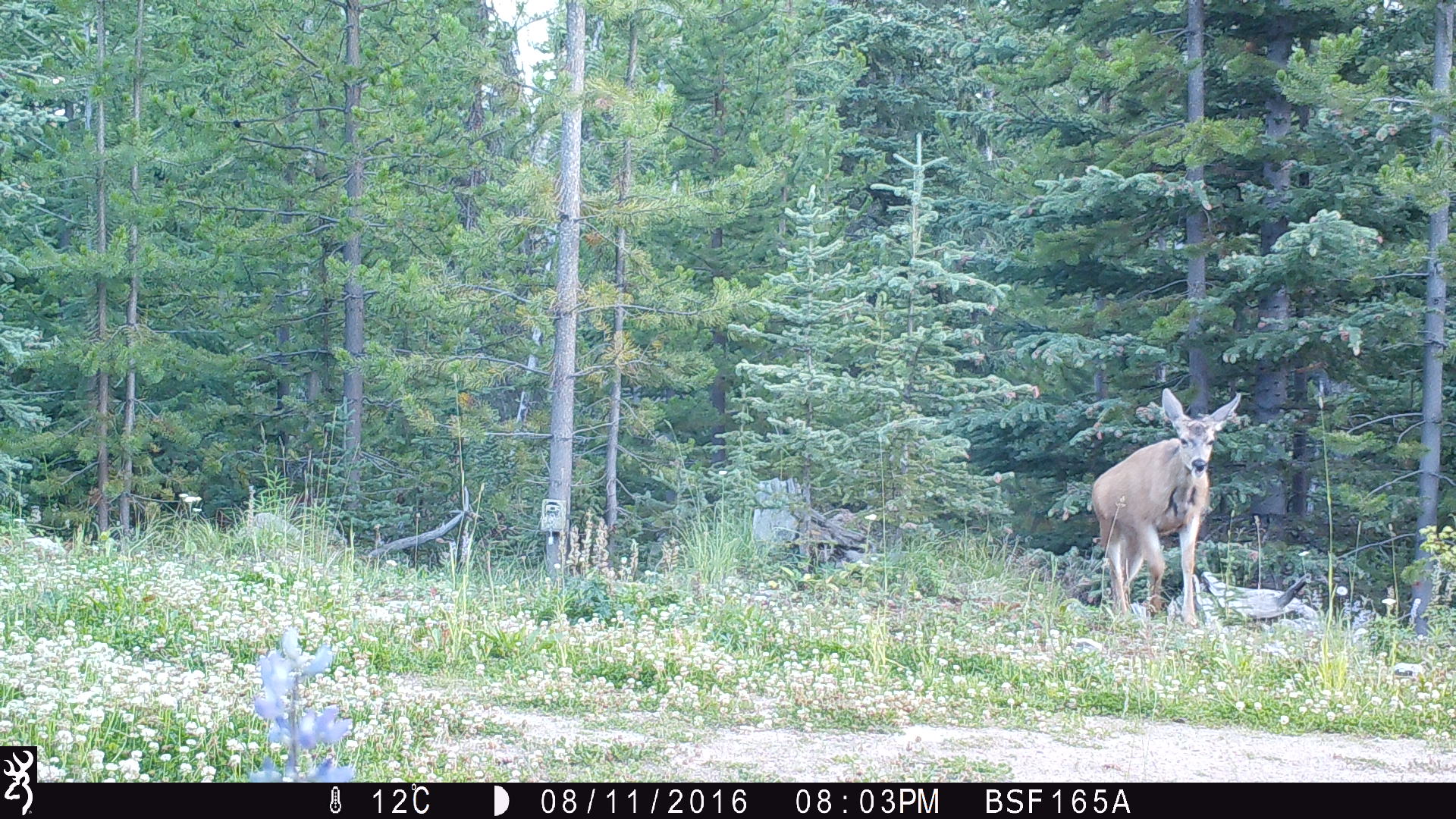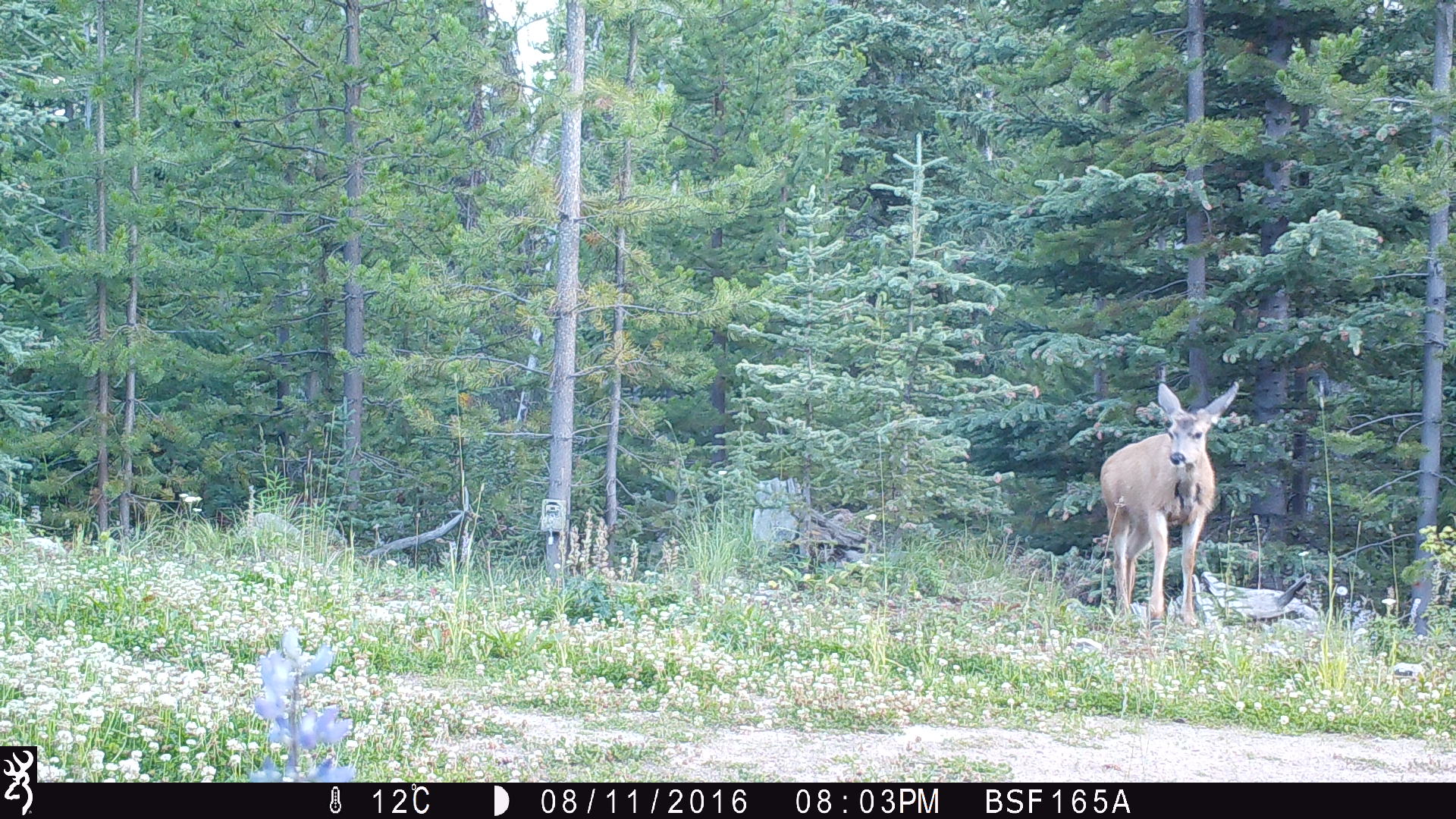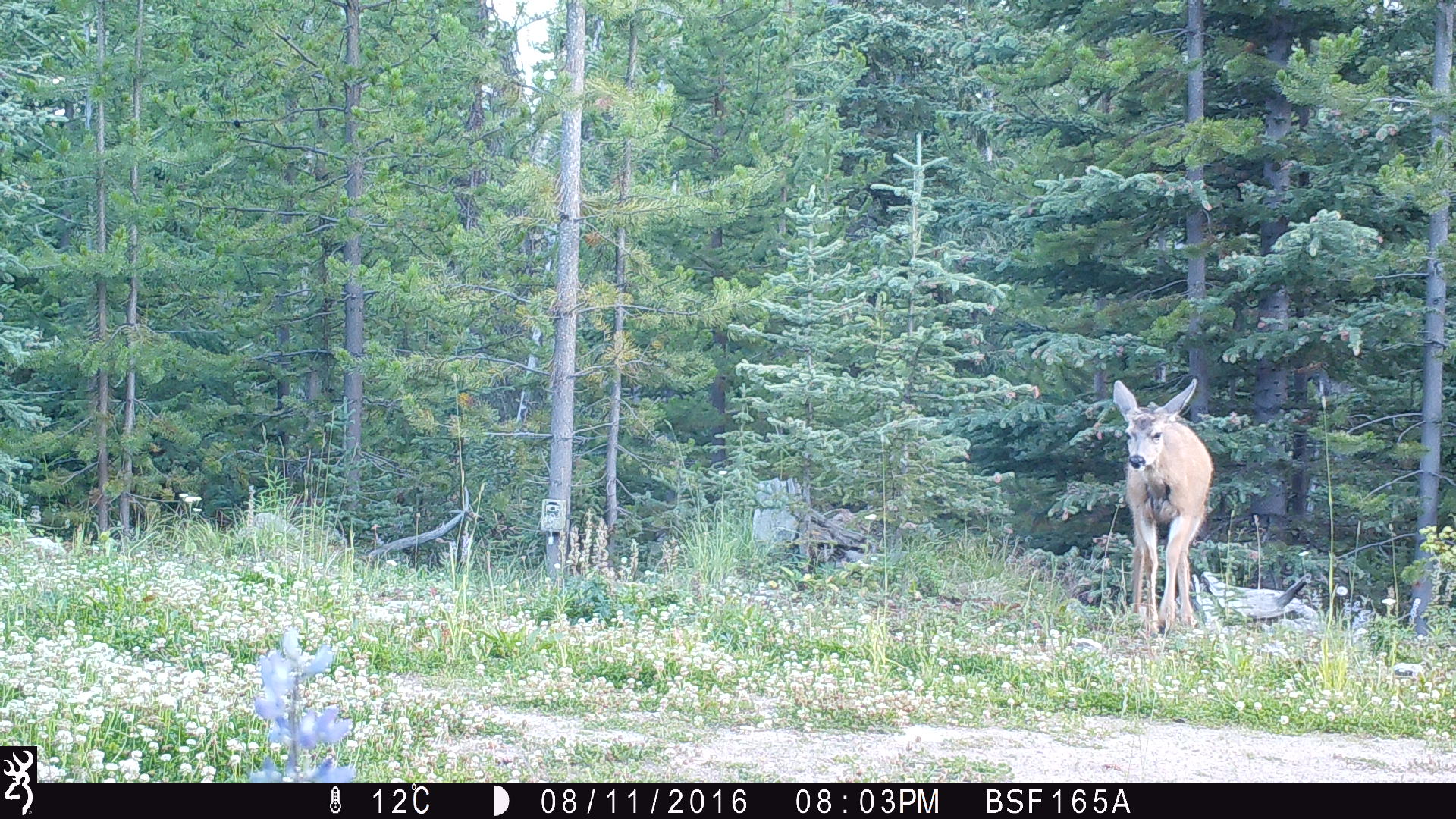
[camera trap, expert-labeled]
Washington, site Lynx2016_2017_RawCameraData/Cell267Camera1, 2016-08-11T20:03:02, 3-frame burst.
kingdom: Animalia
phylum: Chordata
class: Mammalia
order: Artiodactyla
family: Cervidae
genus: Odocoileus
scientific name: Odocoileus hemionus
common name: mule deer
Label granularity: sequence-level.